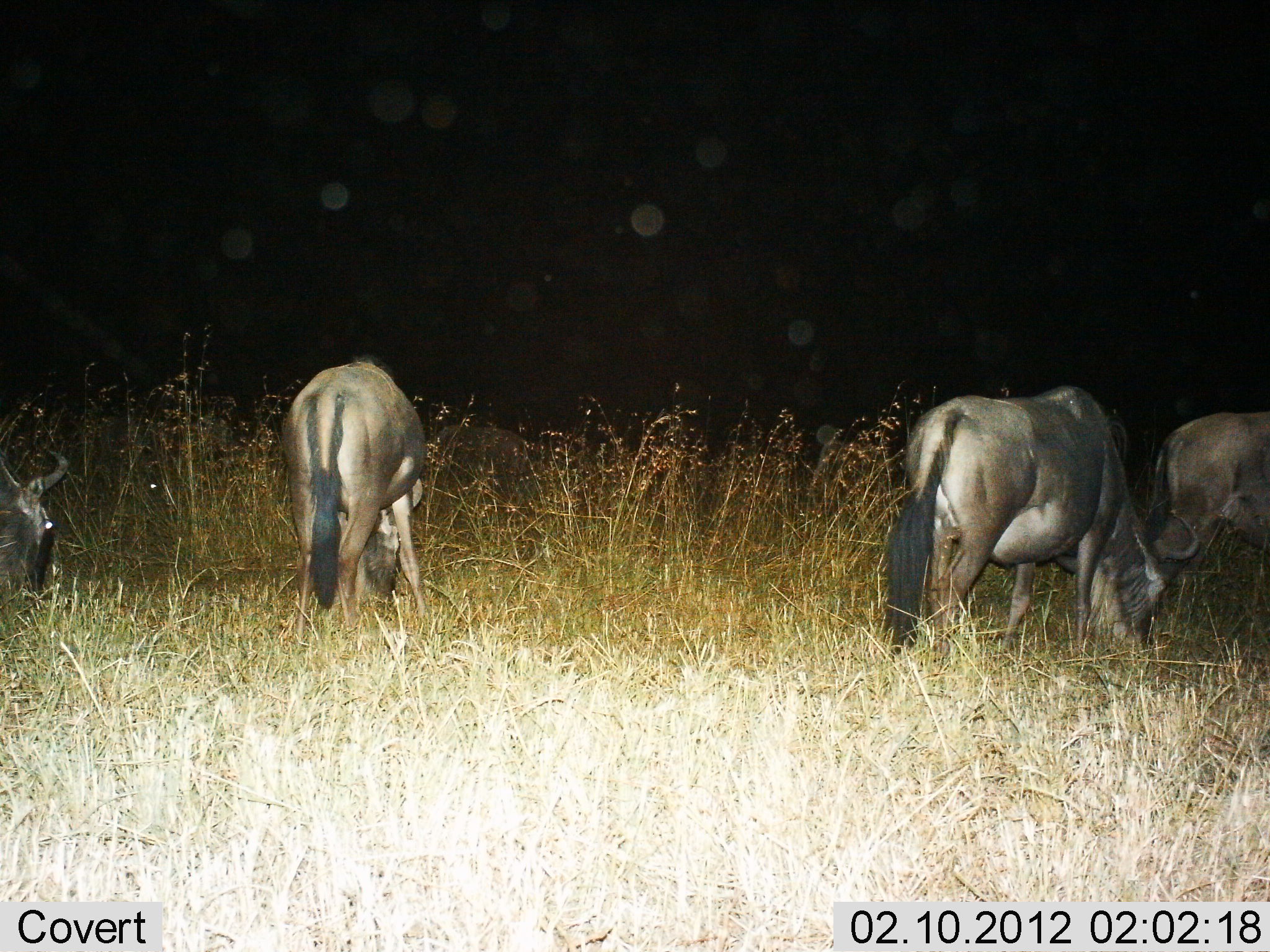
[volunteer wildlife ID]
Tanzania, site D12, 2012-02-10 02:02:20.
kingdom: Animalia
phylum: Chordata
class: Mammalia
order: Artiodactyla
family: Bovidae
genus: Connochaetes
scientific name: Connochaetes taurinus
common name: blue wildebeest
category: wildebeest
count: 4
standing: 37%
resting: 7%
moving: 0%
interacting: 0%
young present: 0%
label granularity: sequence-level